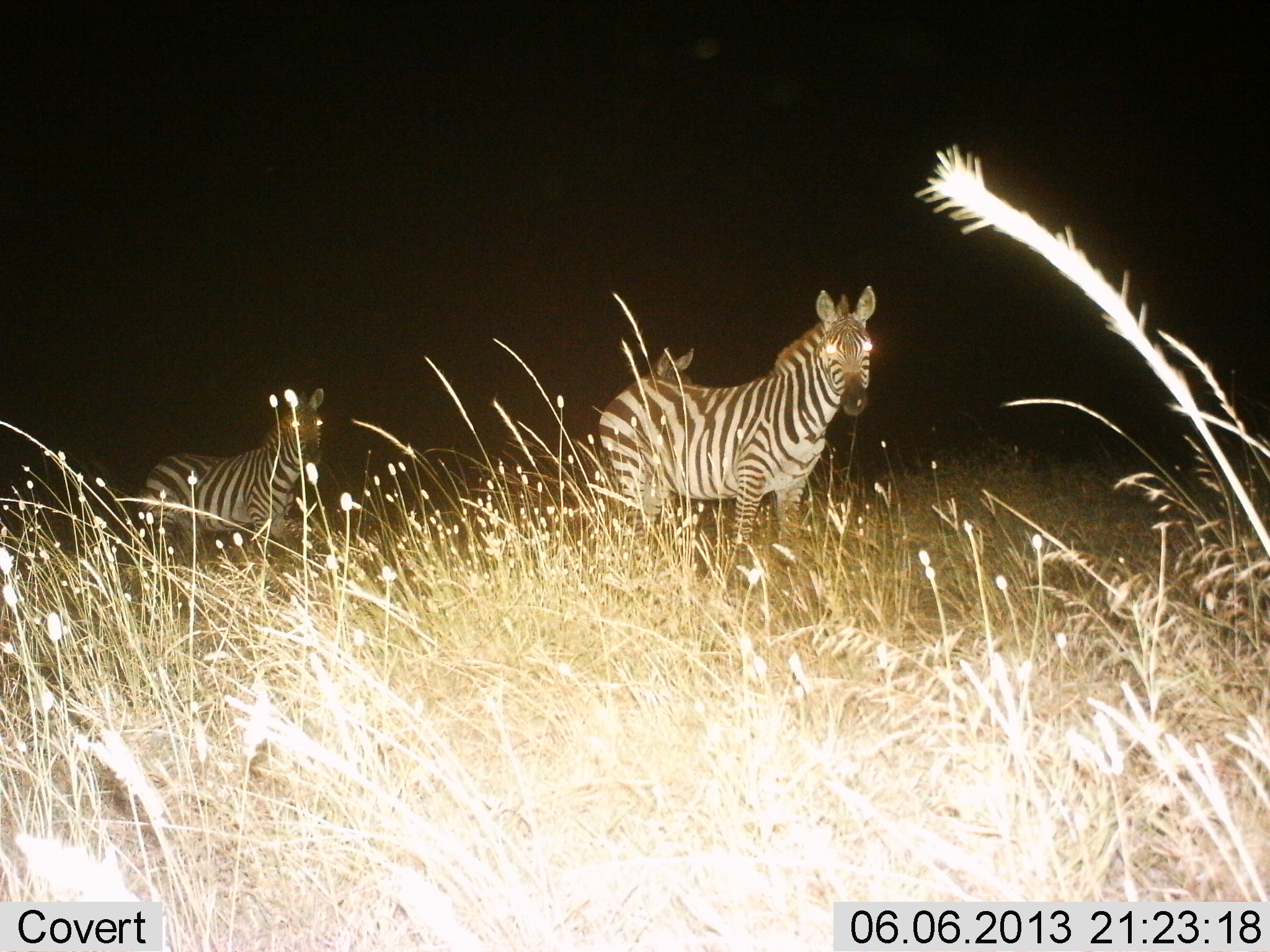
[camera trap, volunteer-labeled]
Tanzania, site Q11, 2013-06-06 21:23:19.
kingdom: Animalia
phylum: Chordata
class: Mammalia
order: Perissodactyla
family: Equidae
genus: Equus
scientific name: Equus quagga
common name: plains zebra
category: zebra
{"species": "zebra (plains zebra) (Equus quagga)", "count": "3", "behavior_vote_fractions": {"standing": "90%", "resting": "0%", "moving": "10%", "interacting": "0%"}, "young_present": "10%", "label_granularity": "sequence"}